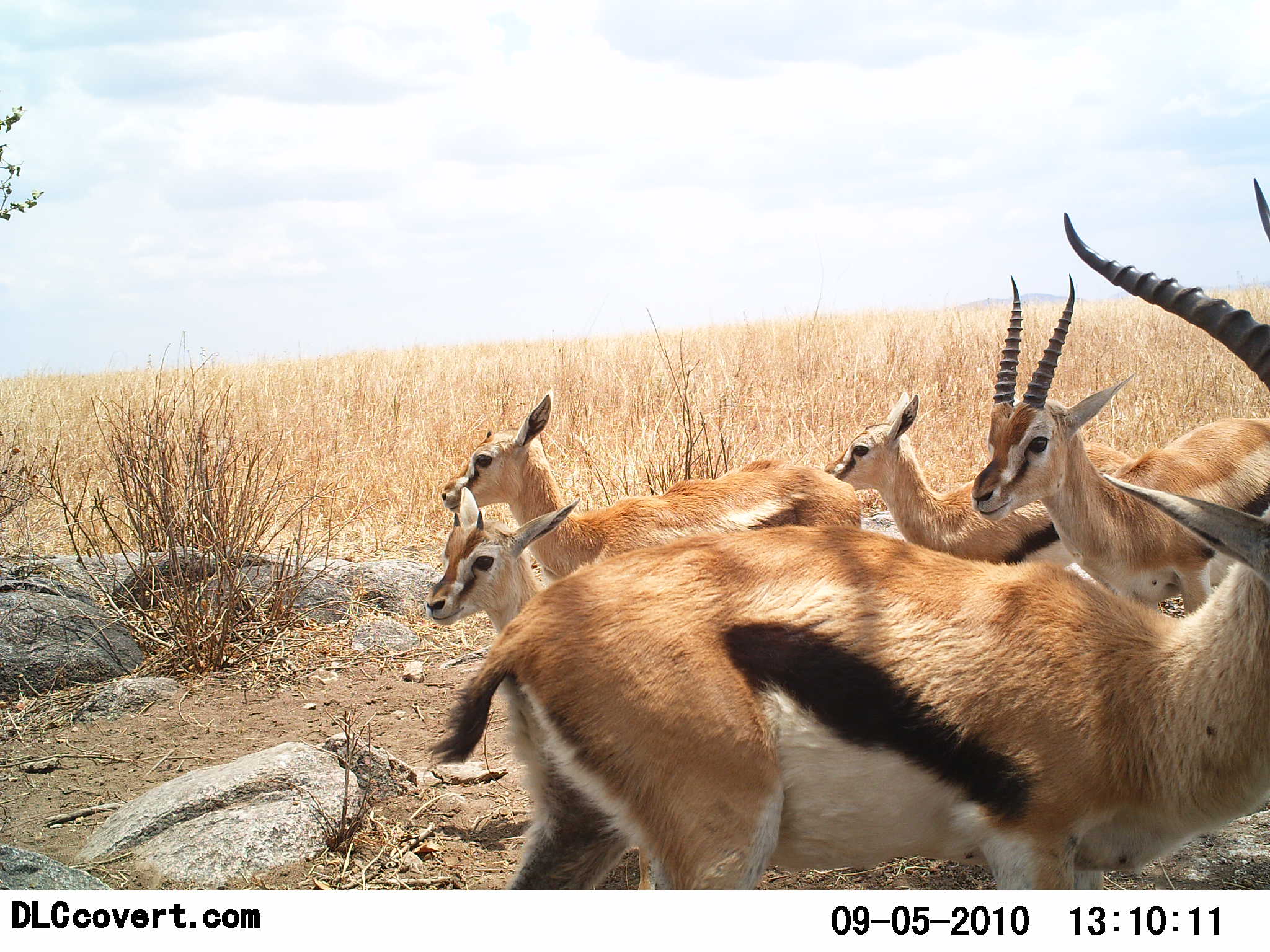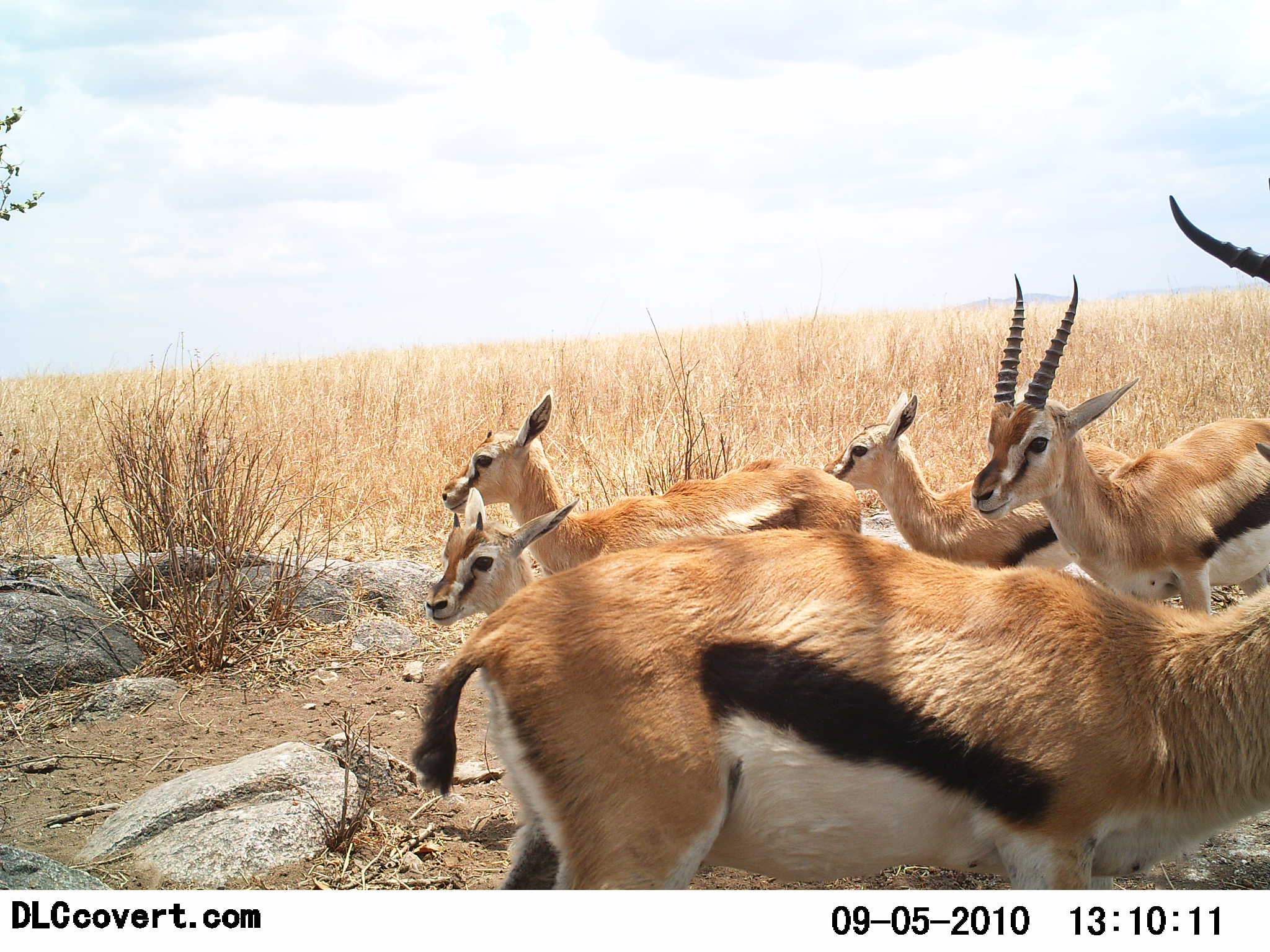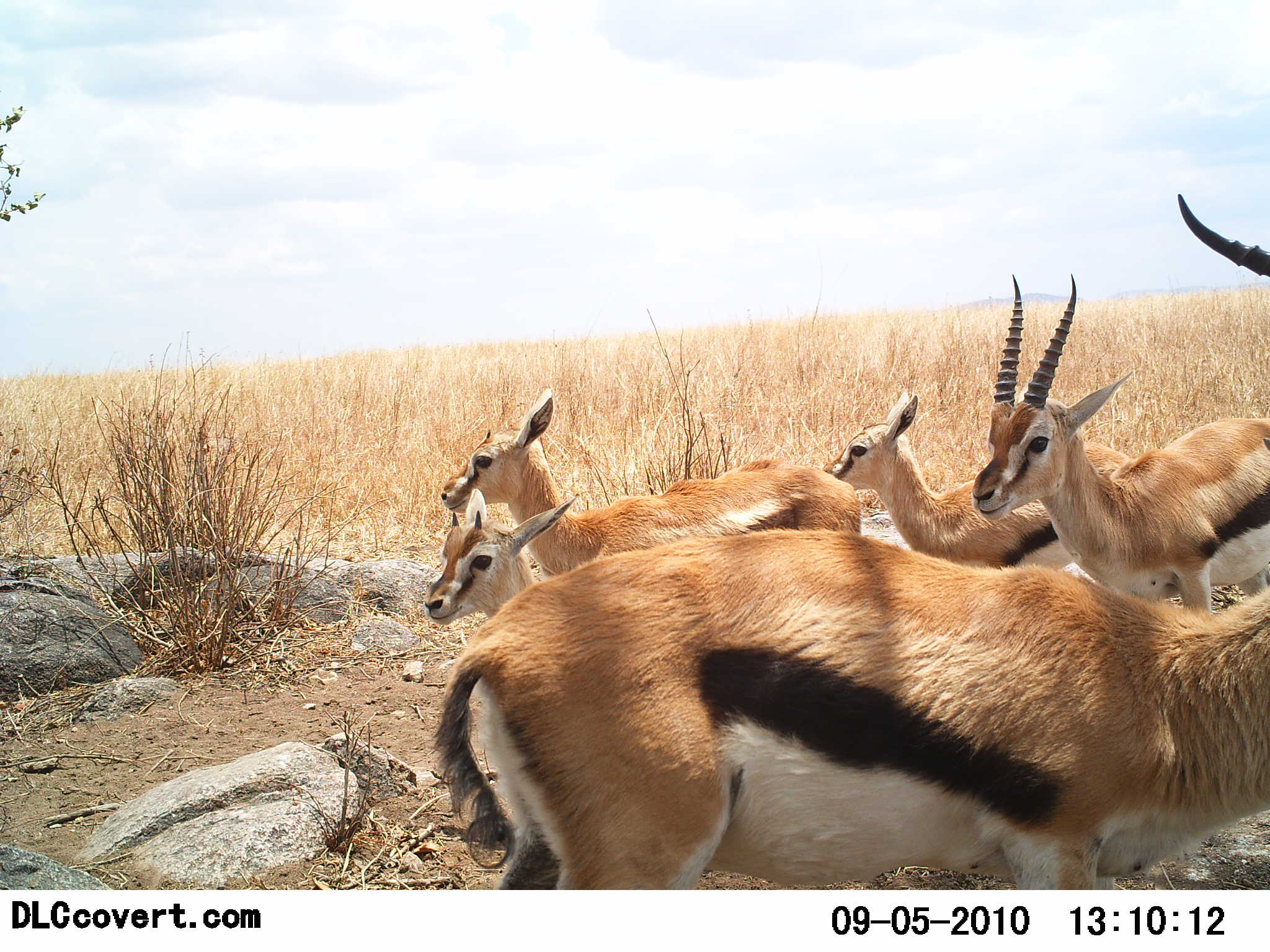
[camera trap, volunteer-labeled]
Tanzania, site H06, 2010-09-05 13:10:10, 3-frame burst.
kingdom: Animalia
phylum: Chordata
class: Mammalia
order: Artiodactyla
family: Bovidae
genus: Eudorcas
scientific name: Eudorcas thomsonii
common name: thomson's gazelle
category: gazellethomsons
Gazellethomsons (thomson's gazelle) (Eudorcas thomsonii), count 5. Behavior (volunteer vote fractions): standing 100%, resting 0%, moving 5%, interacting 5%. Young present (vote fraction): 58%. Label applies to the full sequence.